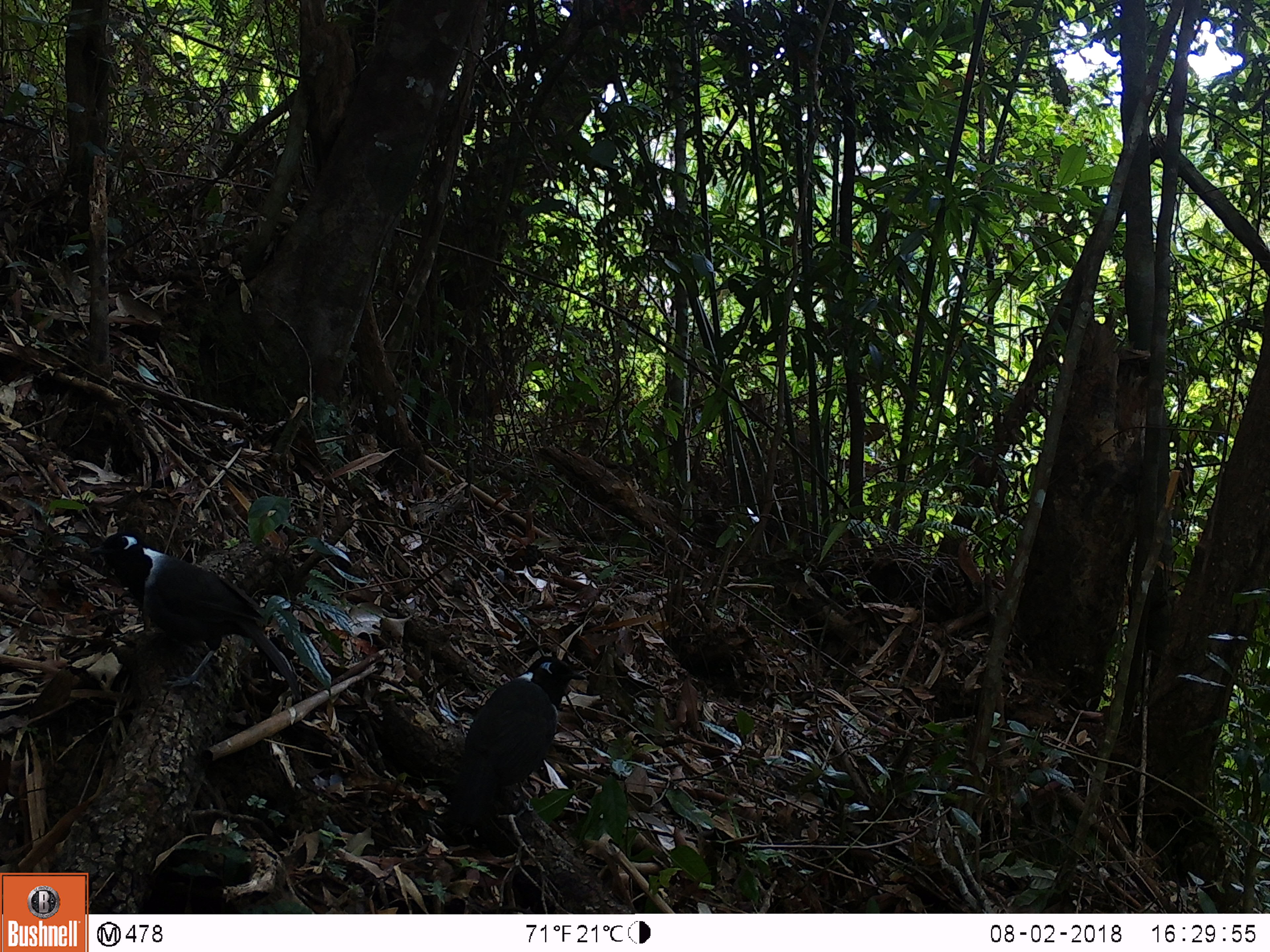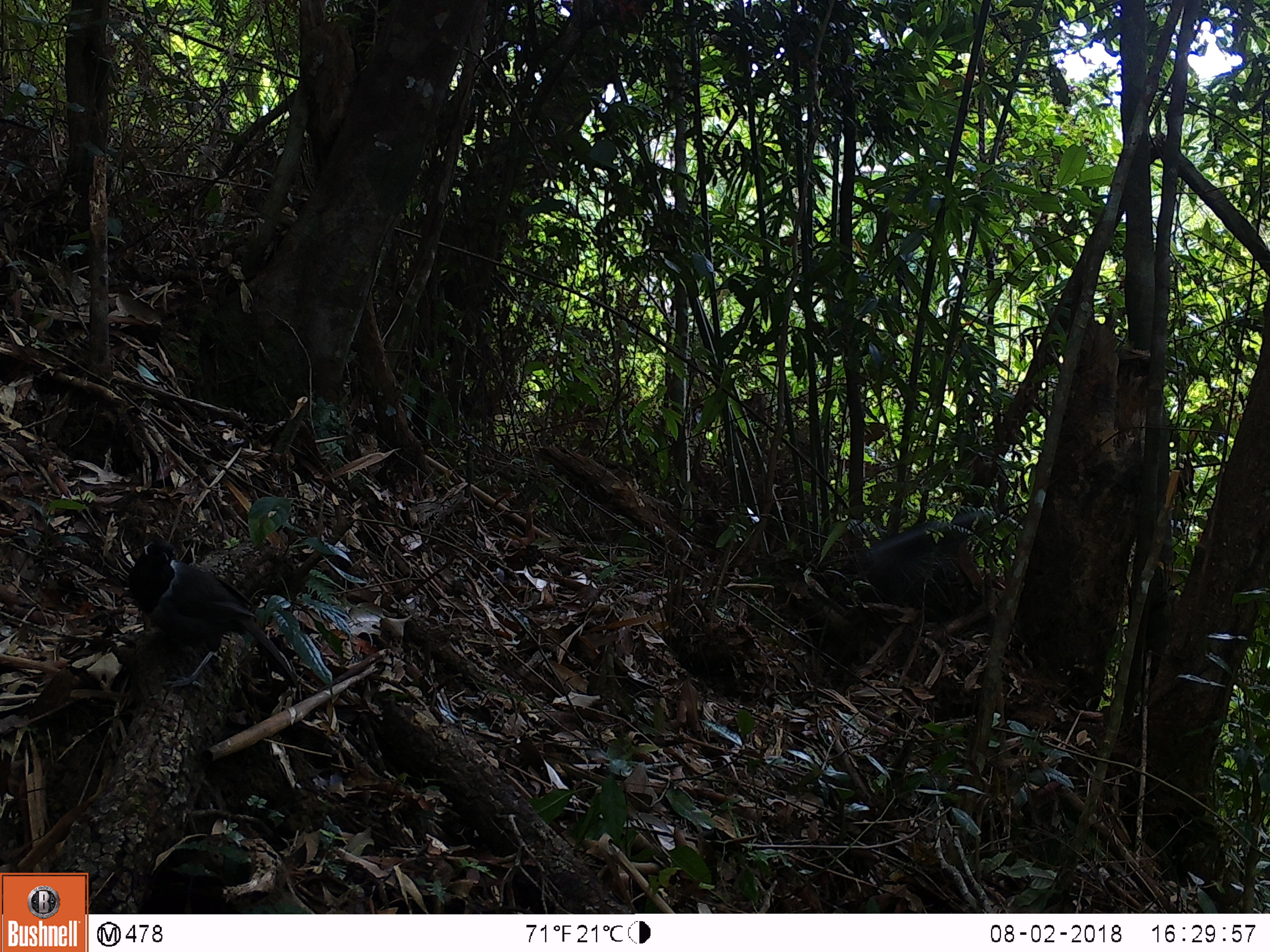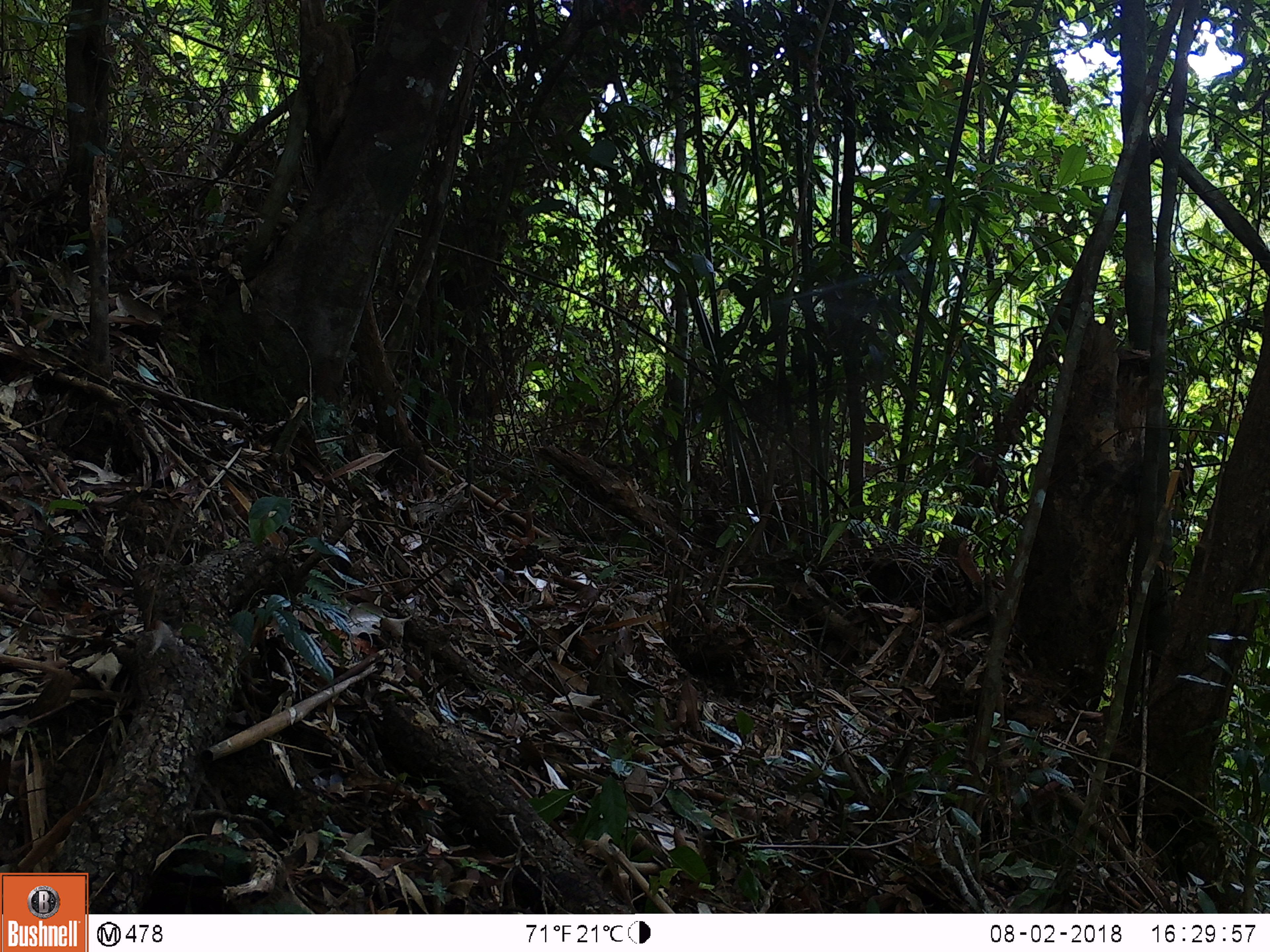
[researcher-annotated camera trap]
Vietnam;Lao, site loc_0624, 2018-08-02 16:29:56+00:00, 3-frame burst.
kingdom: Animalia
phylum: Chordata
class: Aves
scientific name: Aves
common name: bird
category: unidentified bird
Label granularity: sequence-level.